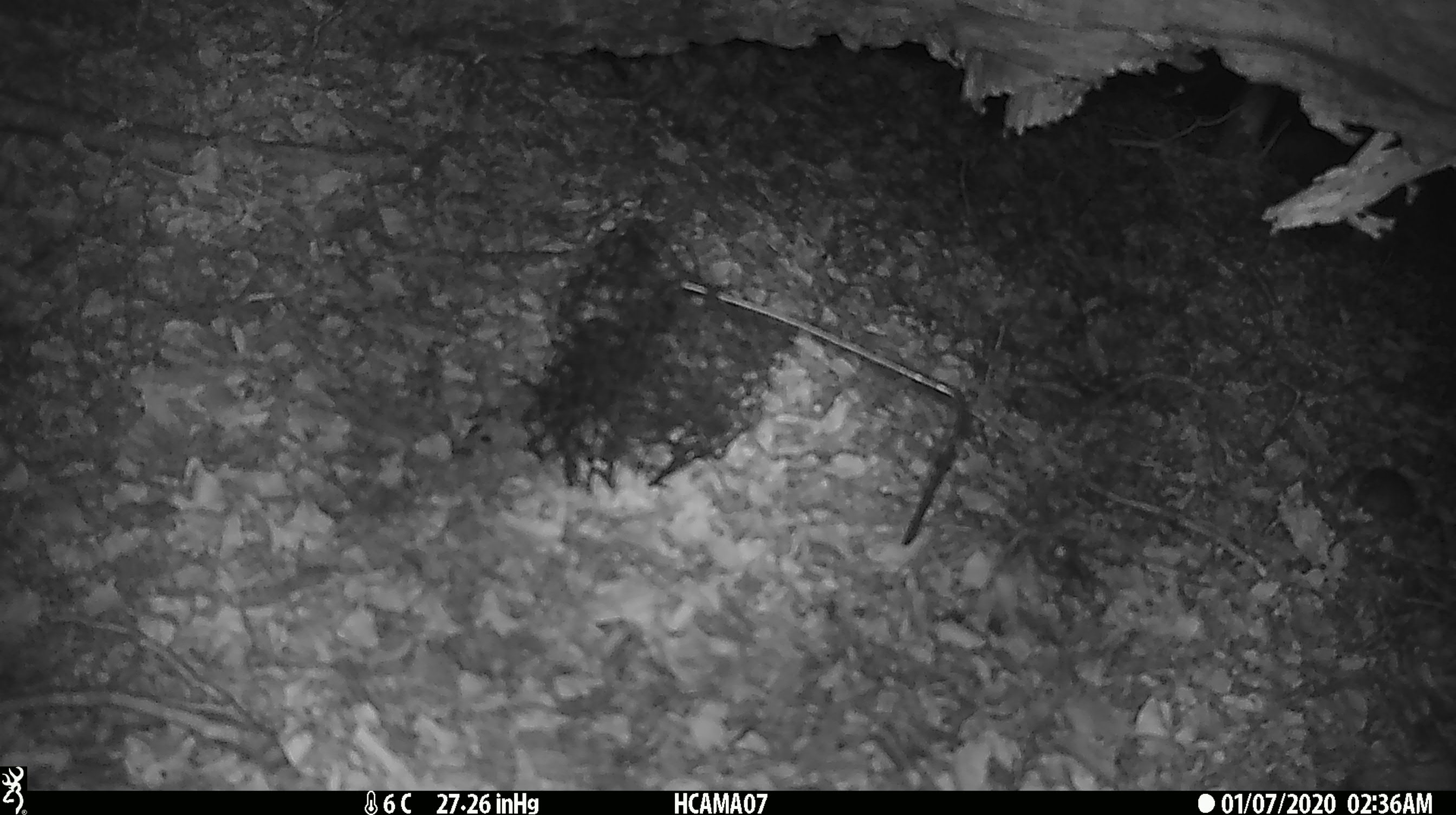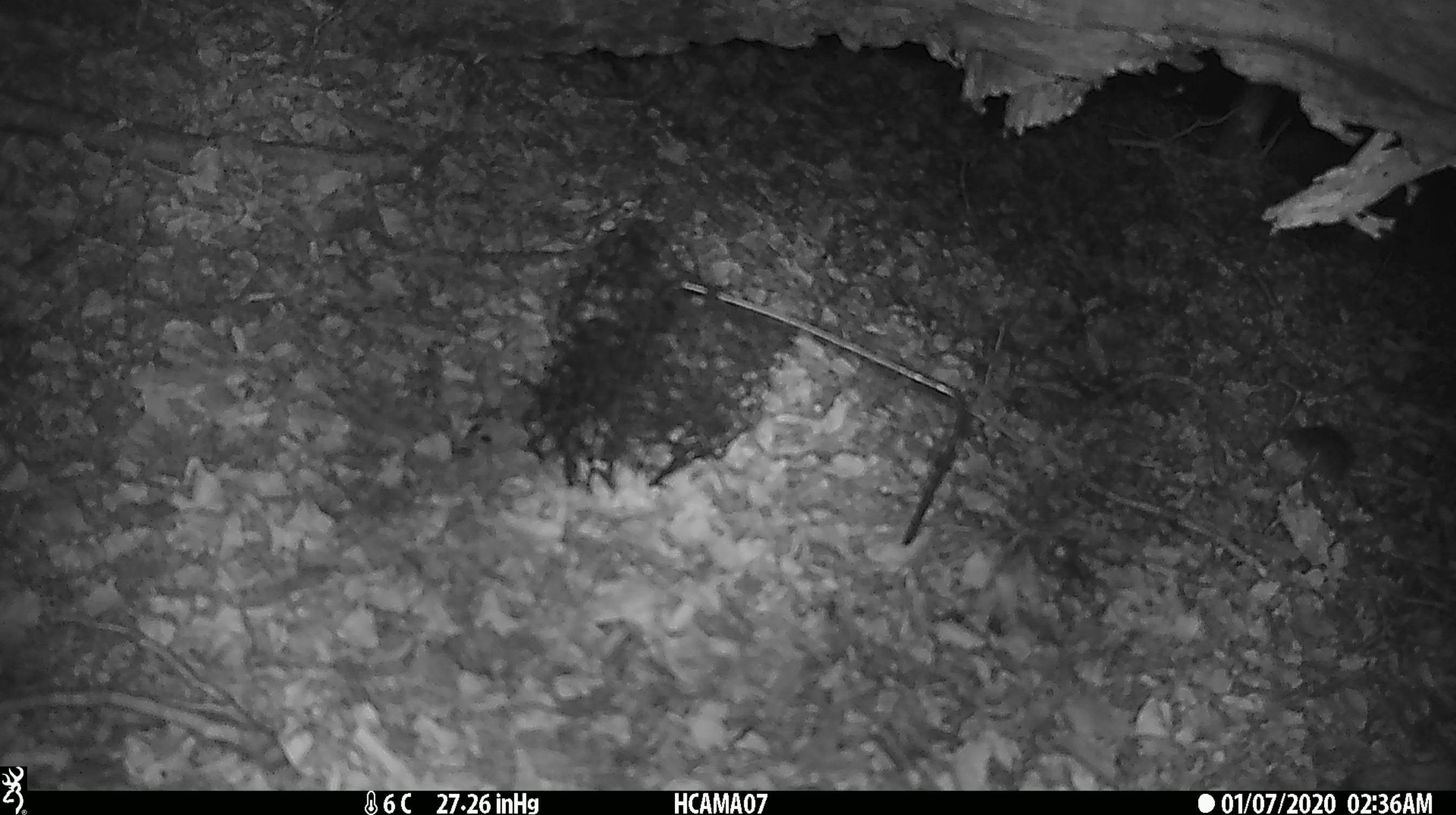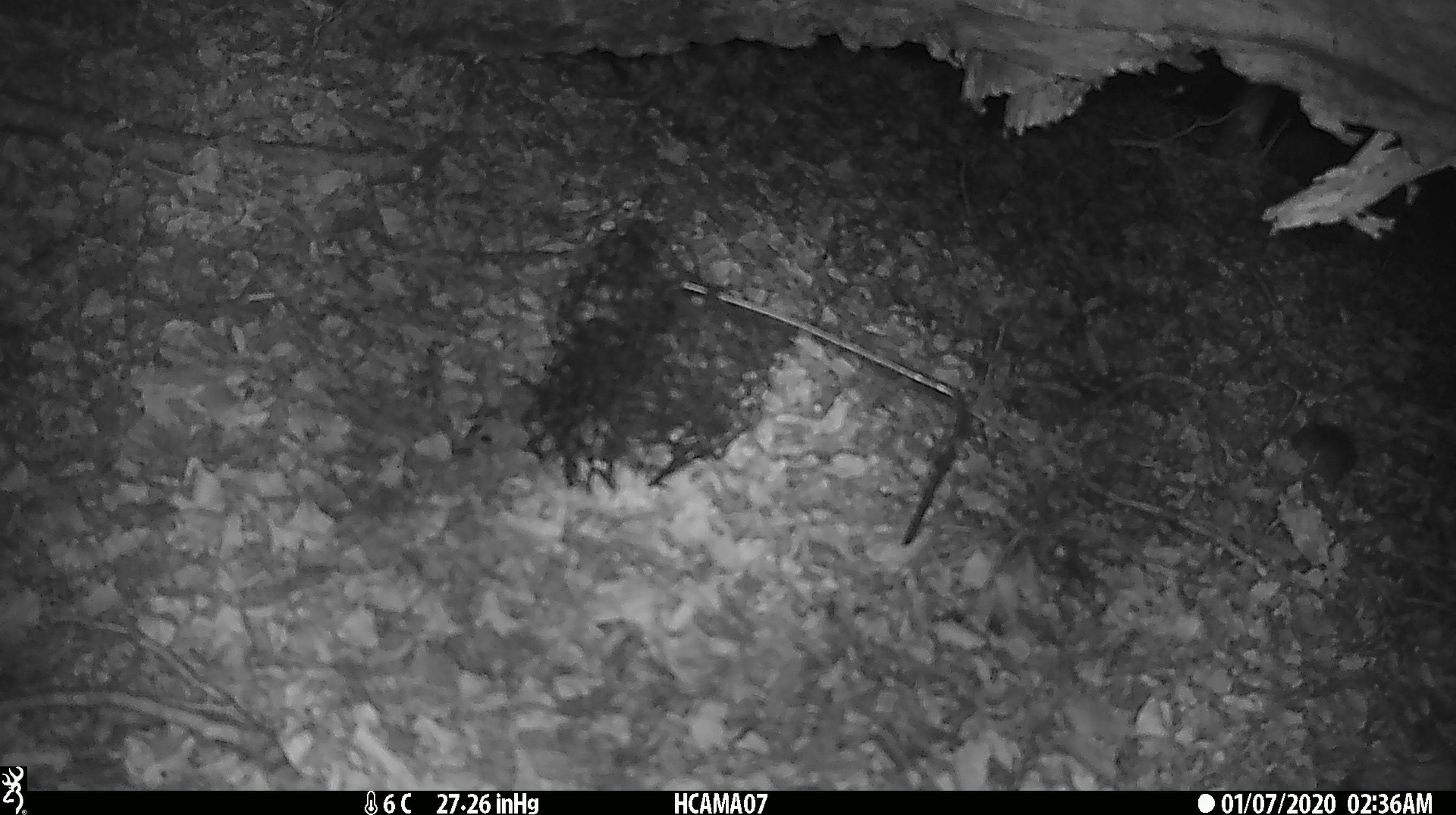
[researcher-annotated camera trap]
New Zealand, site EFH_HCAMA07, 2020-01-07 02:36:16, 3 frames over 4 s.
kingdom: Animalia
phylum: Chordata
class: Mammalia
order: Rodentia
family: Muridae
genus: Mus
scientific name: Mus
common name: mouse